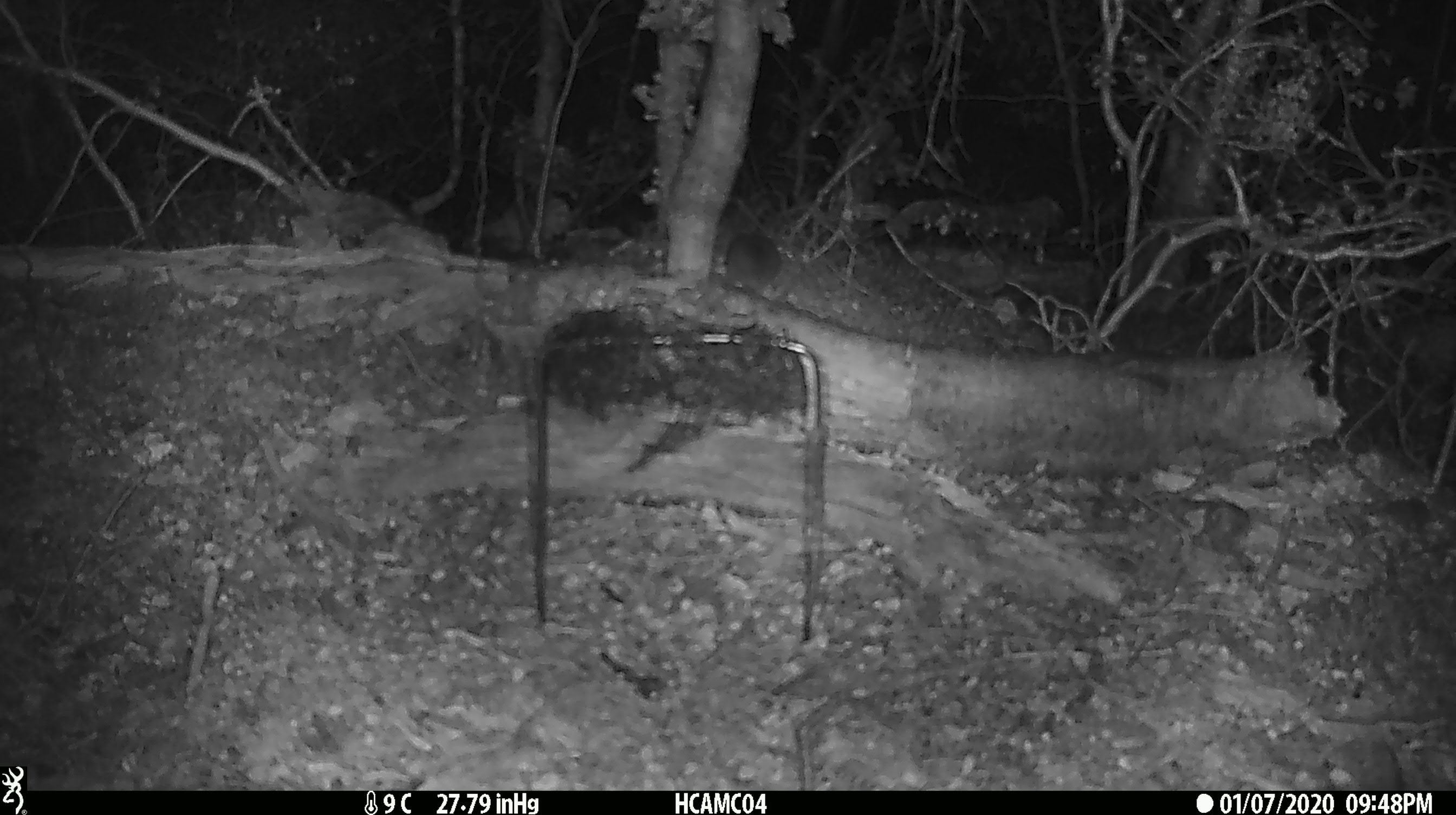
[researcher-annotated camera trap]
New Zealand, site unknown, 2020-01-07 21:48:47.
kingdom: Animalia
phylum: Chordata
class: Mammalia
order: Rodentia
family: Muridae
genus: Mus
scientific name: Mus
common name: mouse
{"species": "mouse (Mus)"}